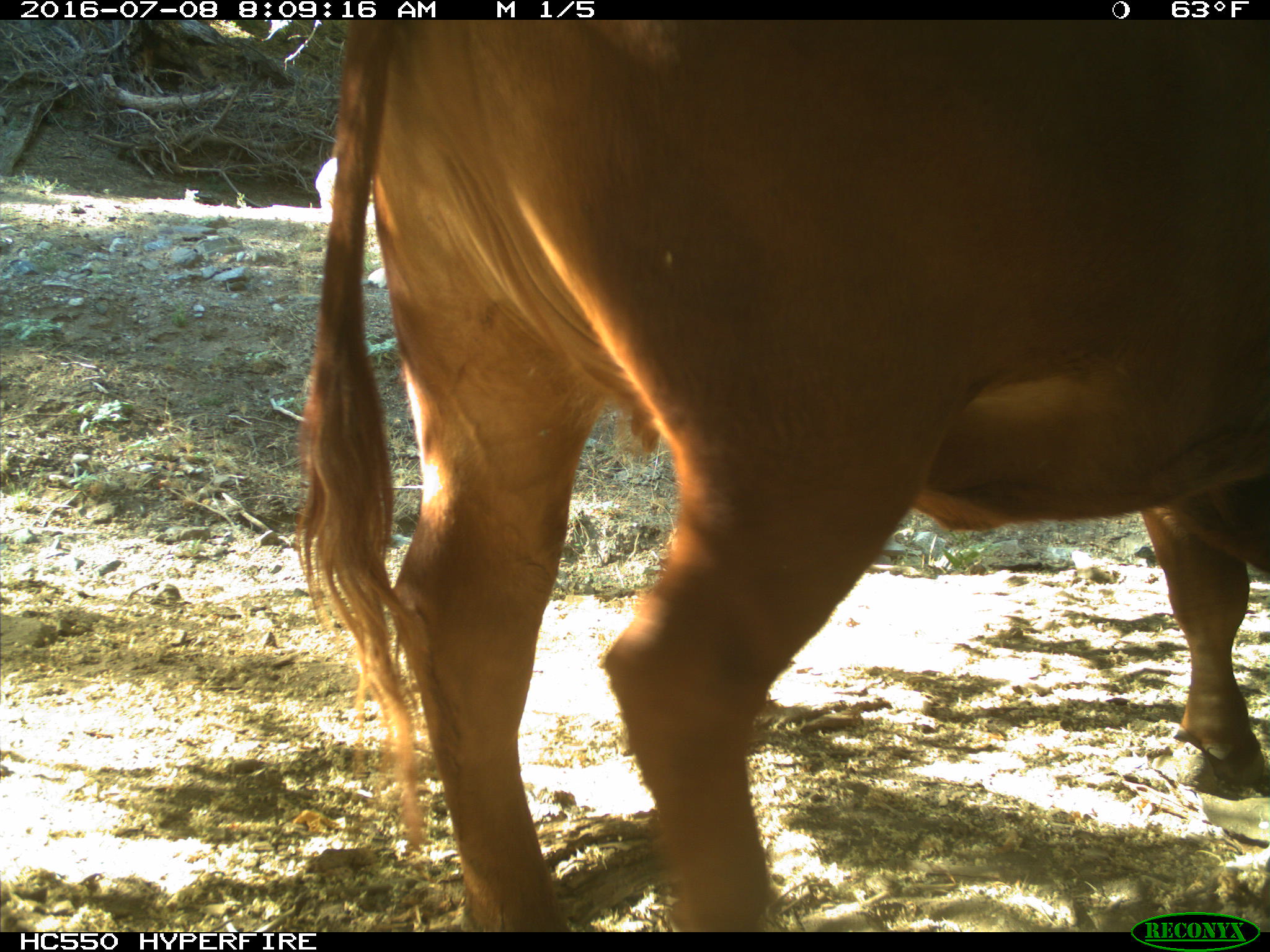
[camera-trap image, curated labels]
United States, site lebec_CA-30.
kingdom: Animalia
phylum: Chordata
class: Mammalia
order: Artiodactyla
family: Bovidae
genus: Bos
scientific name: Bos taurus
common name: domestic cow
Bos taurus (domestic cow).